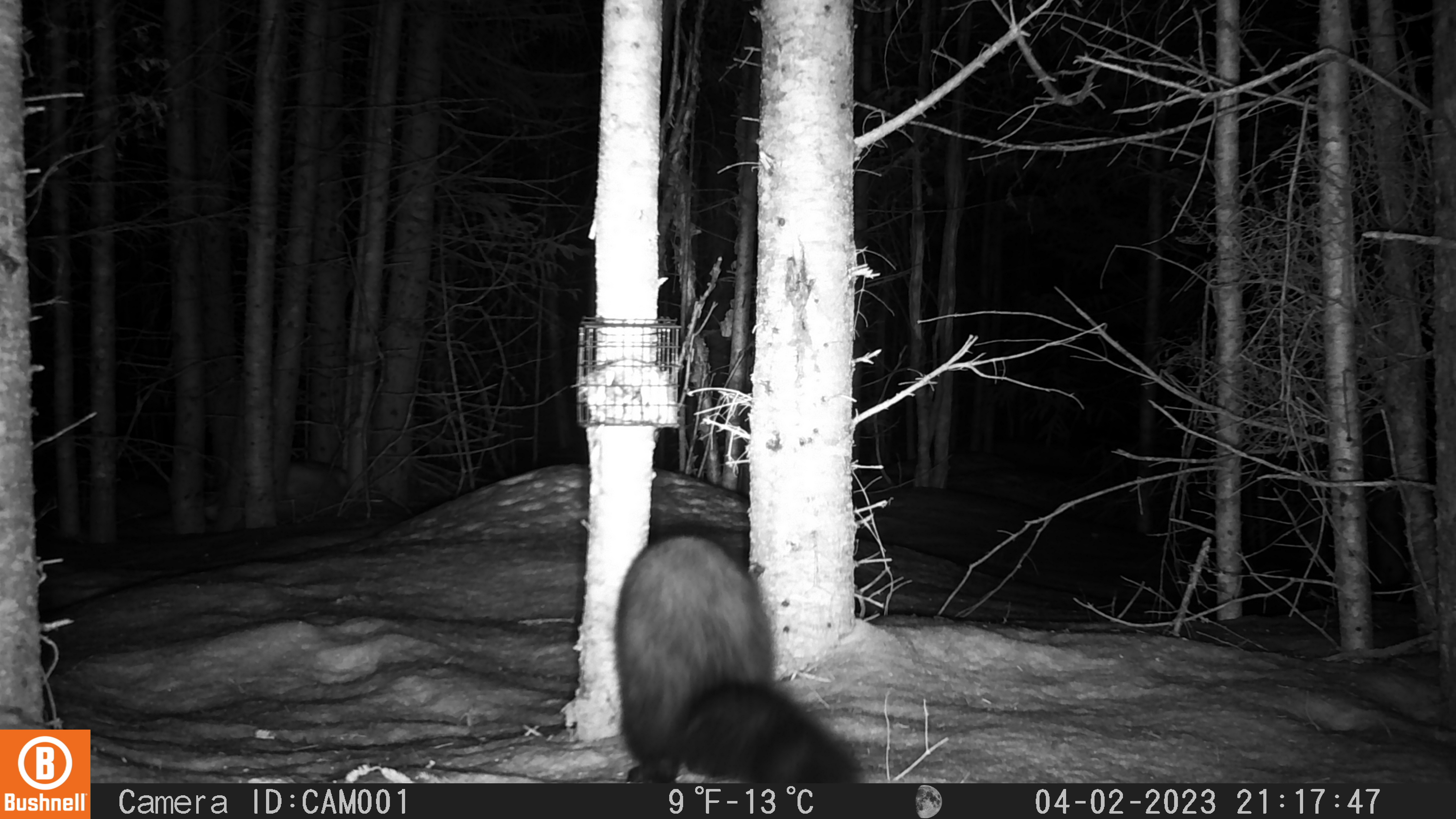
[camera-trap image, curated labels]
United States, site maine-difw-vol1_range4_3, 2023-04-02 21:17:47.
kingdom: Animalia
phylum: Chordata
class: Mammalia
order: Carnivora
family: Mustelidae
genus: Pekania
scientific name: Pekania pennanti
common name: fisher